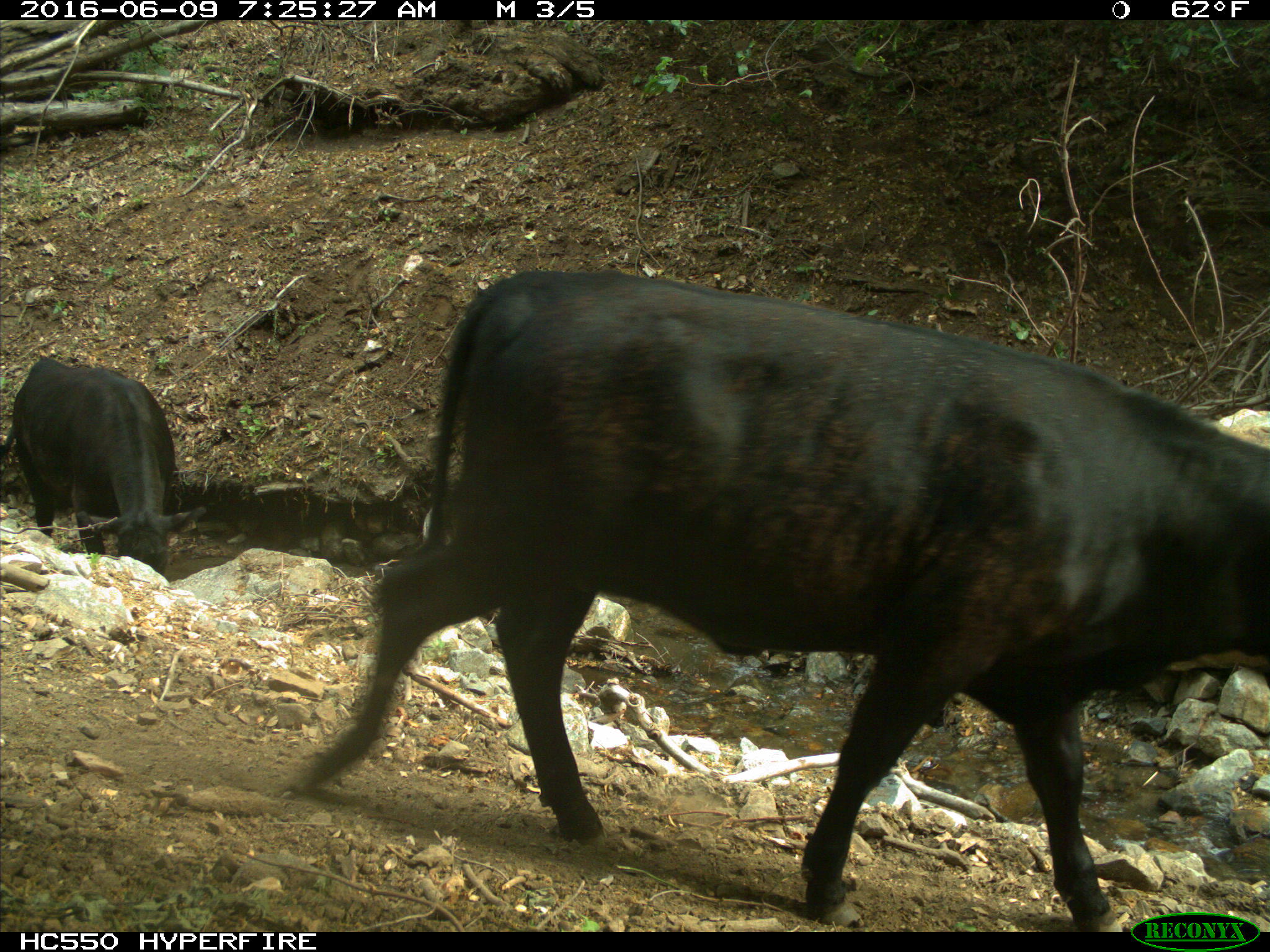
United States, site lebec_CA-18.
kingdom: Animalia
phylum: Chordata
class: Mammalia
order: Artiodactyla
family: Bovidae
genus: Bos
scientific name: Bos taurus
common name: domestic cow